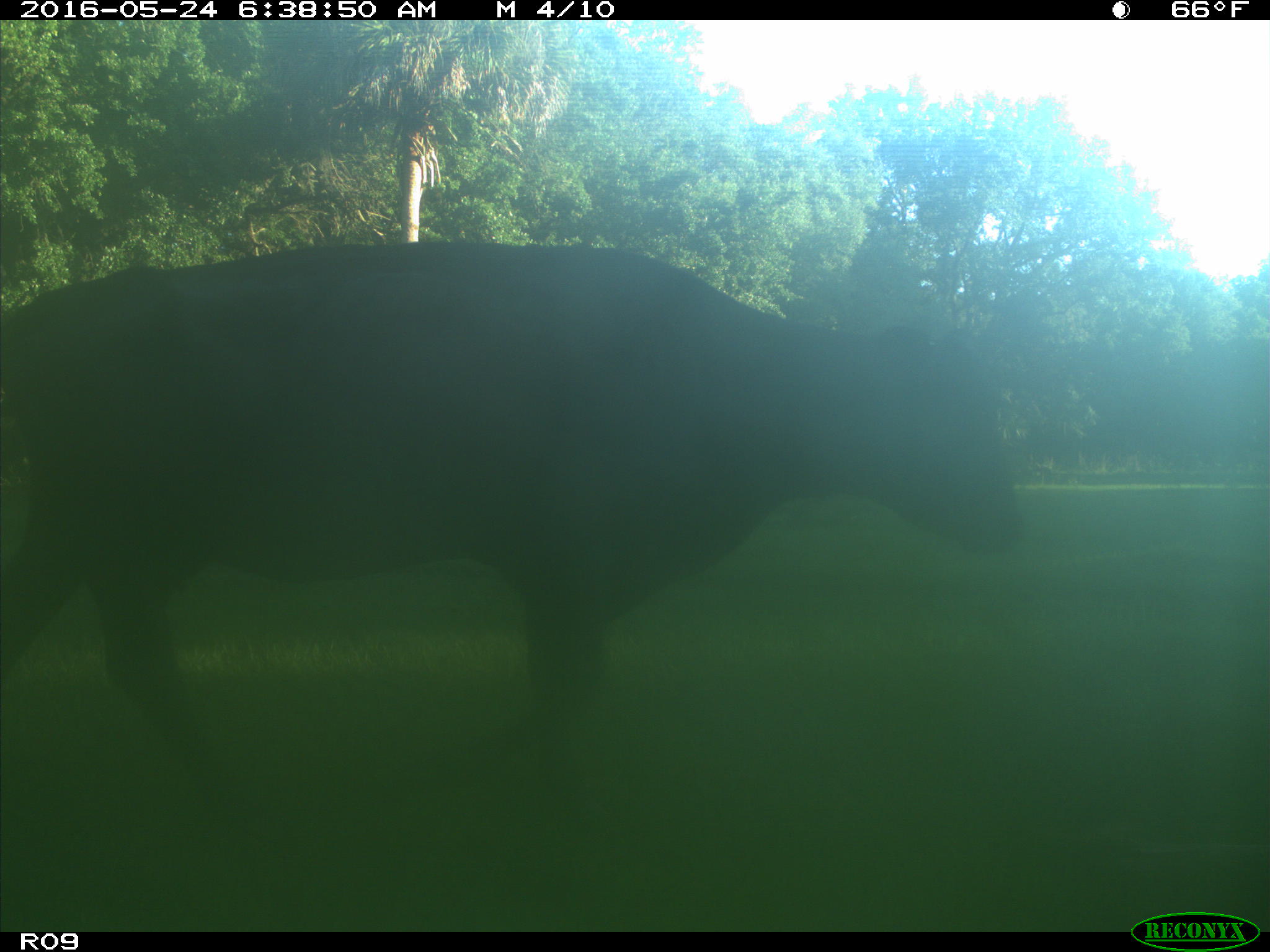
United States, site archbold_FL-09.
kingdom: Animalia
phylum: Chordata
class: Mammalia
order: Artiodactyla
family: Bovidae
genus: Bos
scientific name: Bos taurus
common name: domestic cow